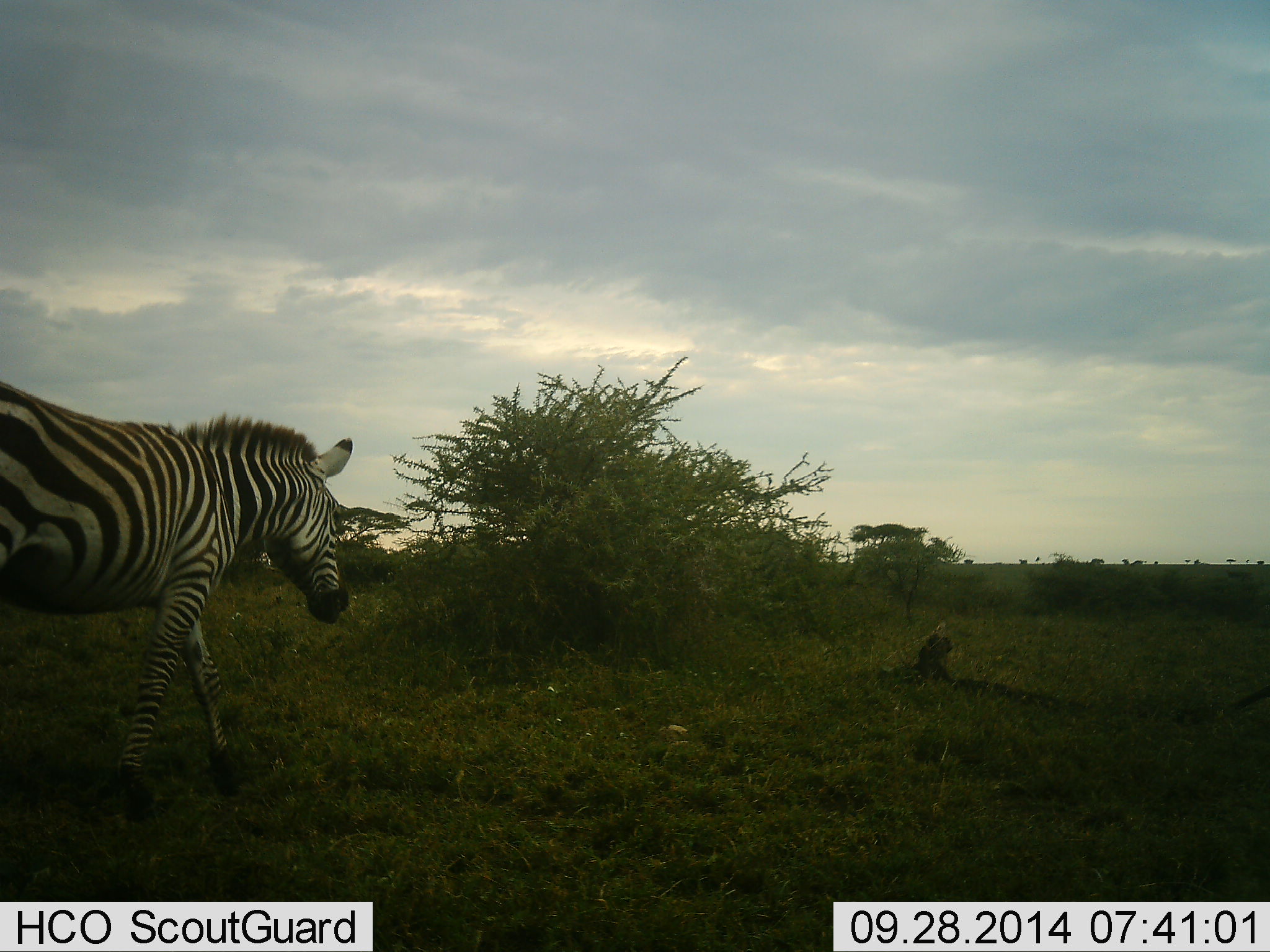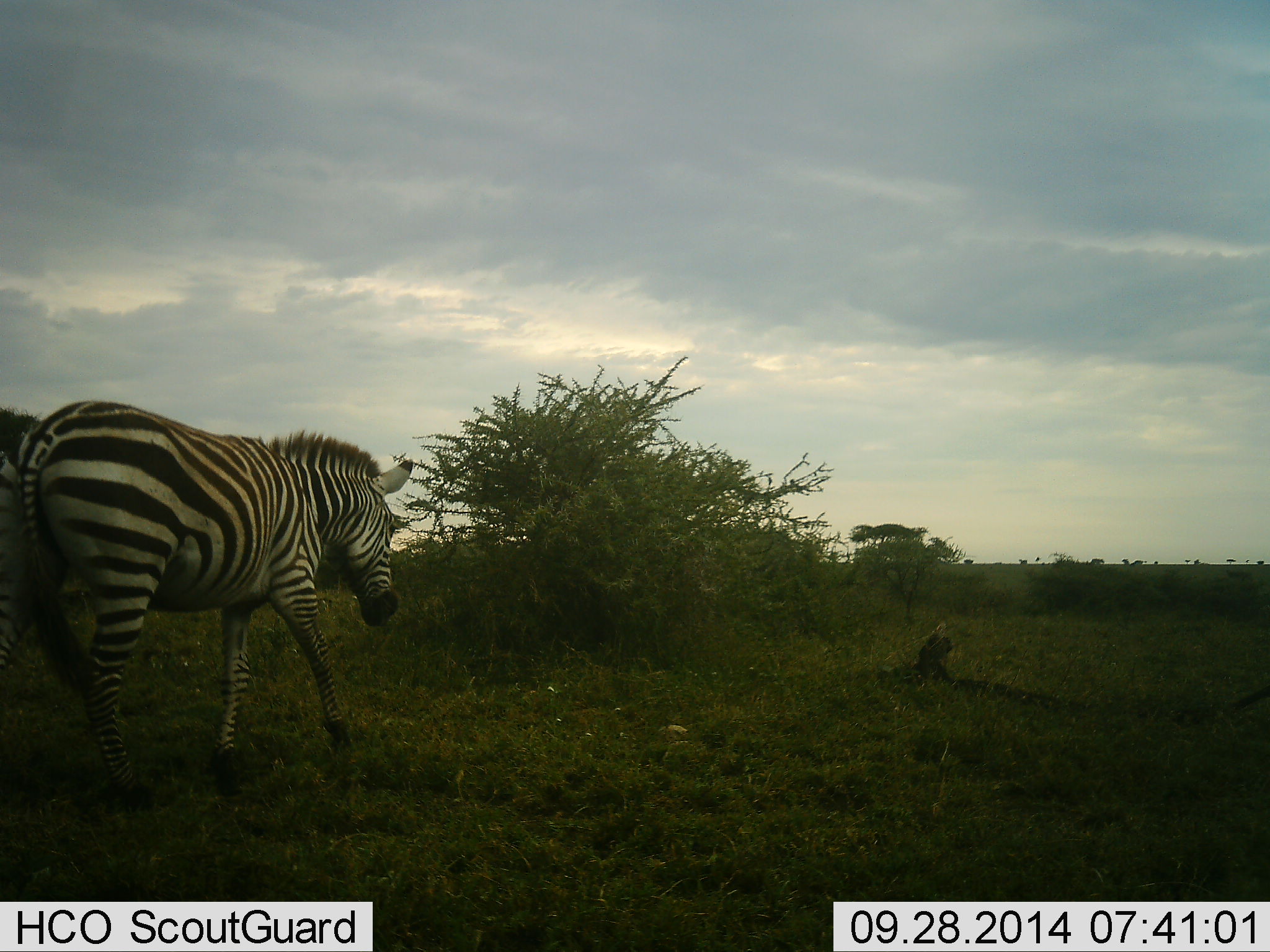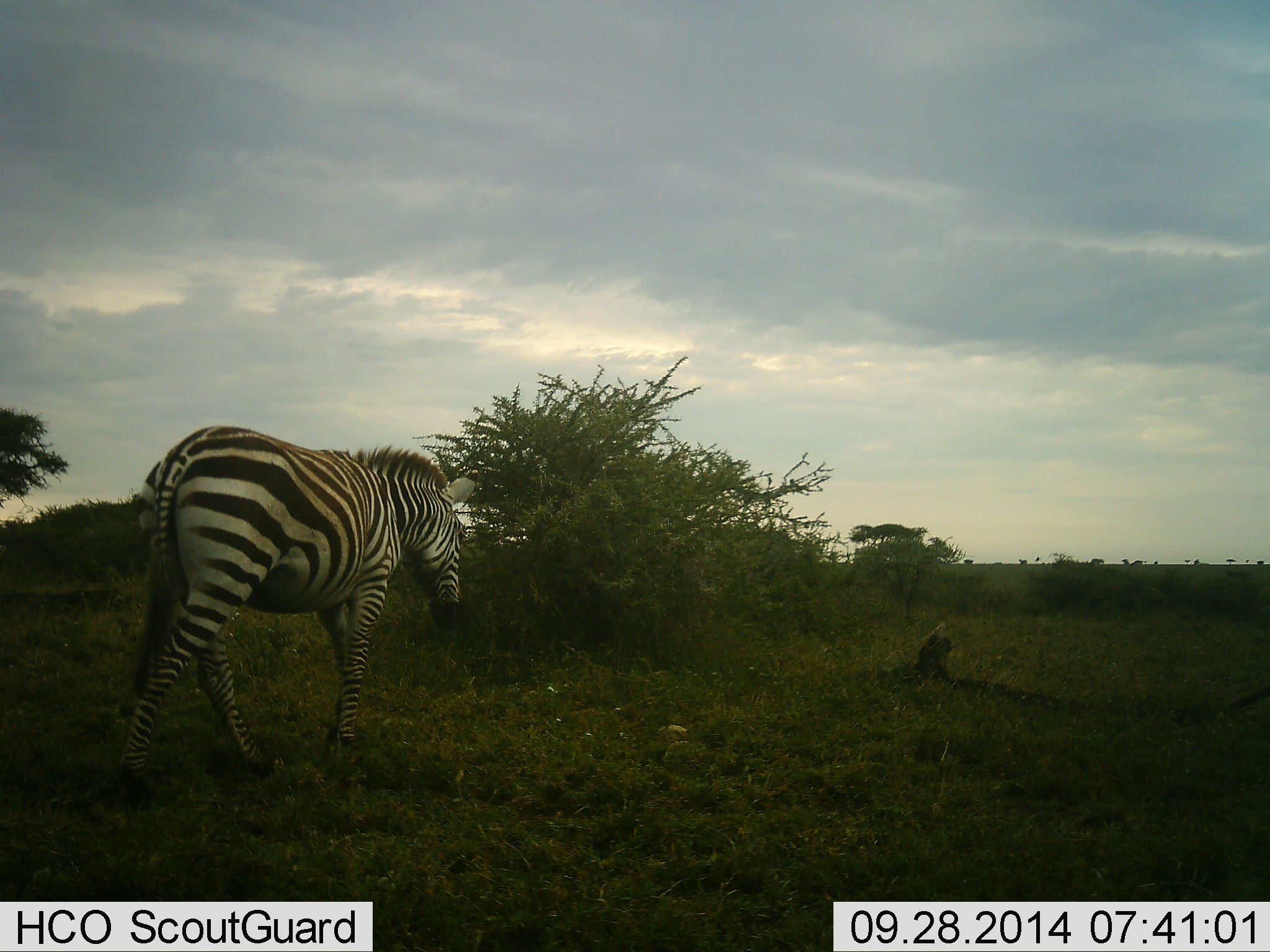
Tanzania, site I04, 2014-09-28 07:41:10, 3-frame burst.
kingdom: Animalia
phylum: Chordata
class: Mammalia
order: Perissodactyla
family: Equidae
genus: Equus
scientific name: Equus quagga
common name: plains zebra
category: zebra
Zebra (plains zebra) (Equus quagga), count 1. Behavior (volunteer vote fractions): standing 10%, resting 0%, moving 90%, interacting 0%. Young present (vote fraction): 0%. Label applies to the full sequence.